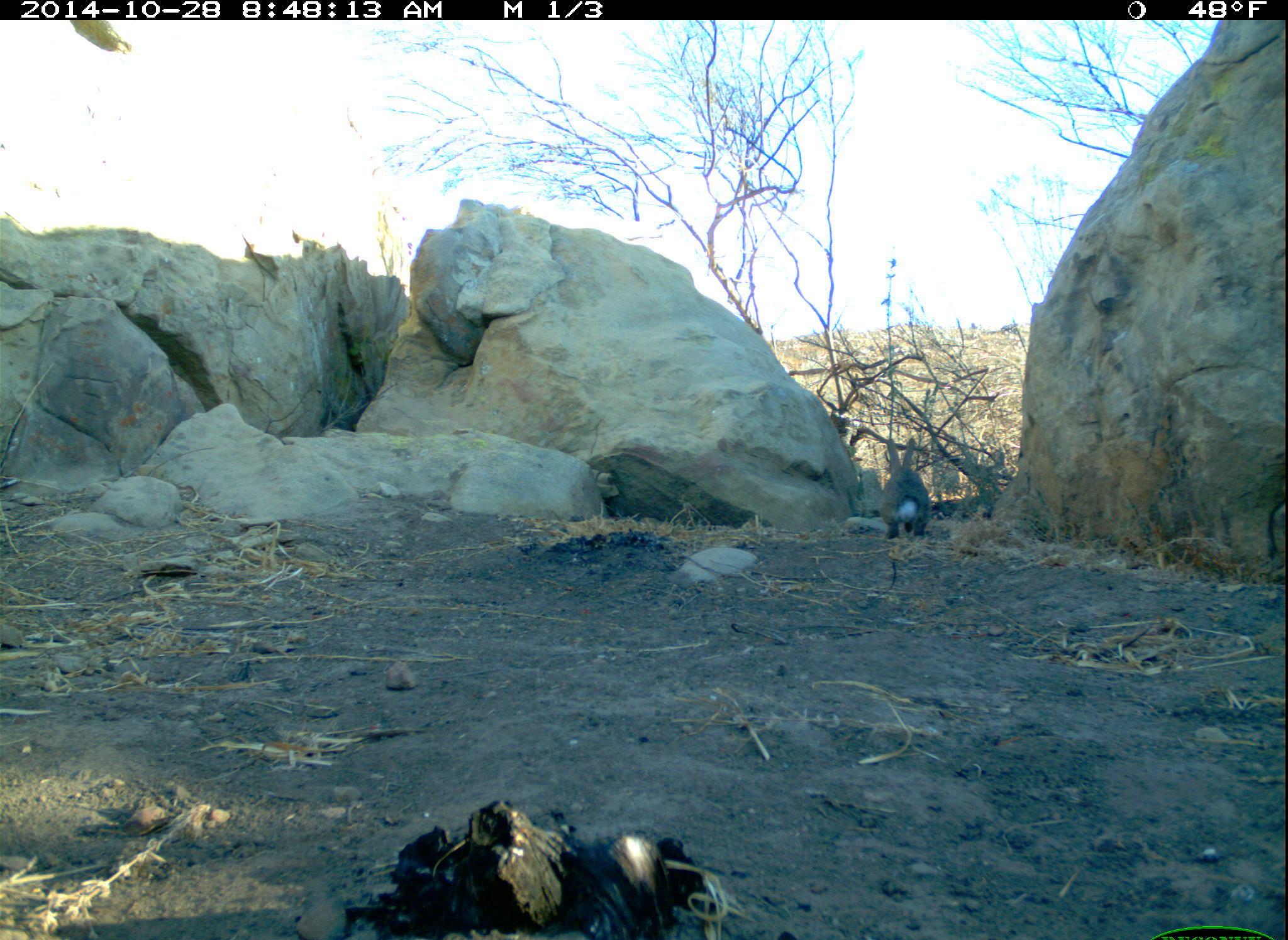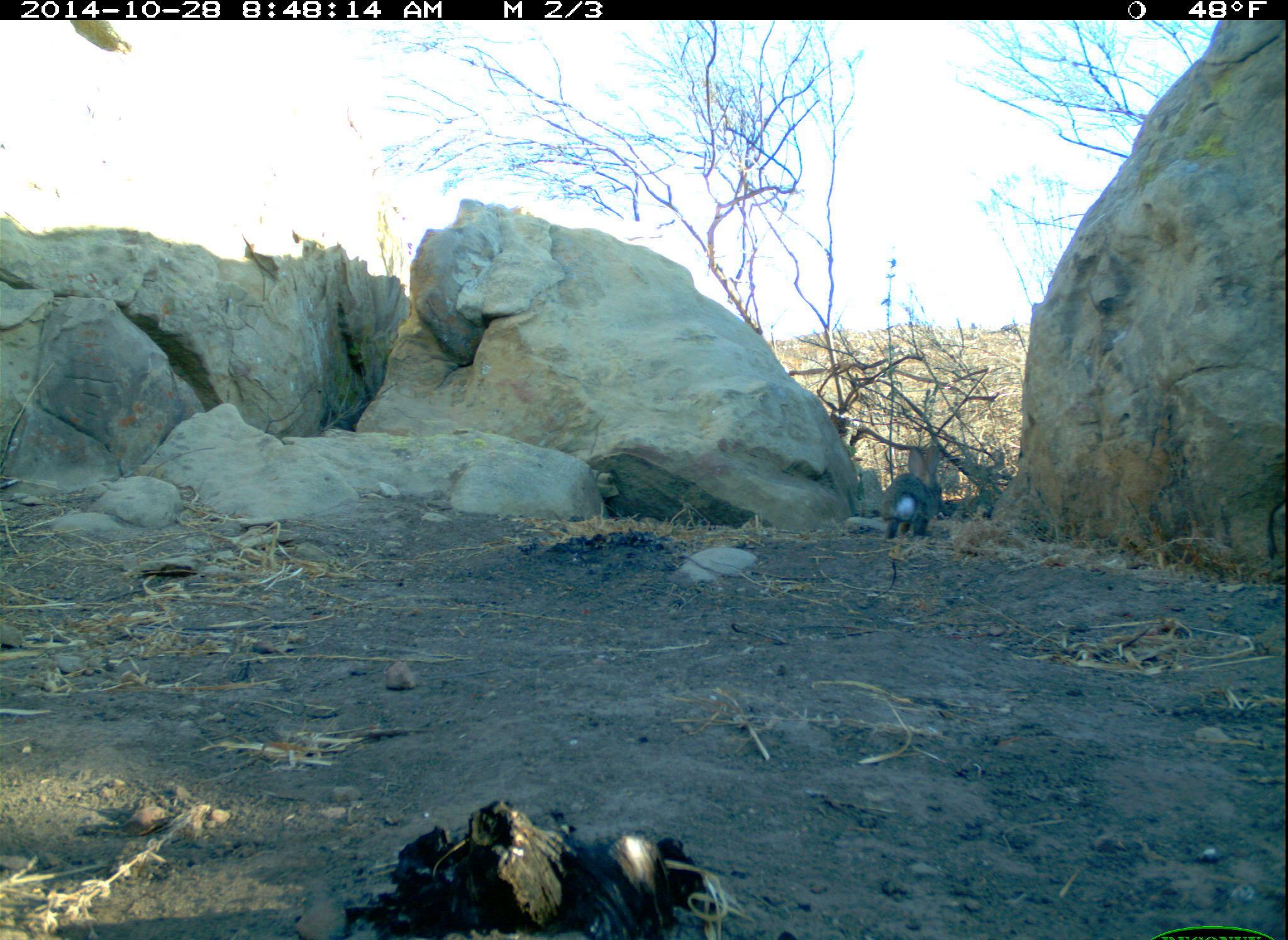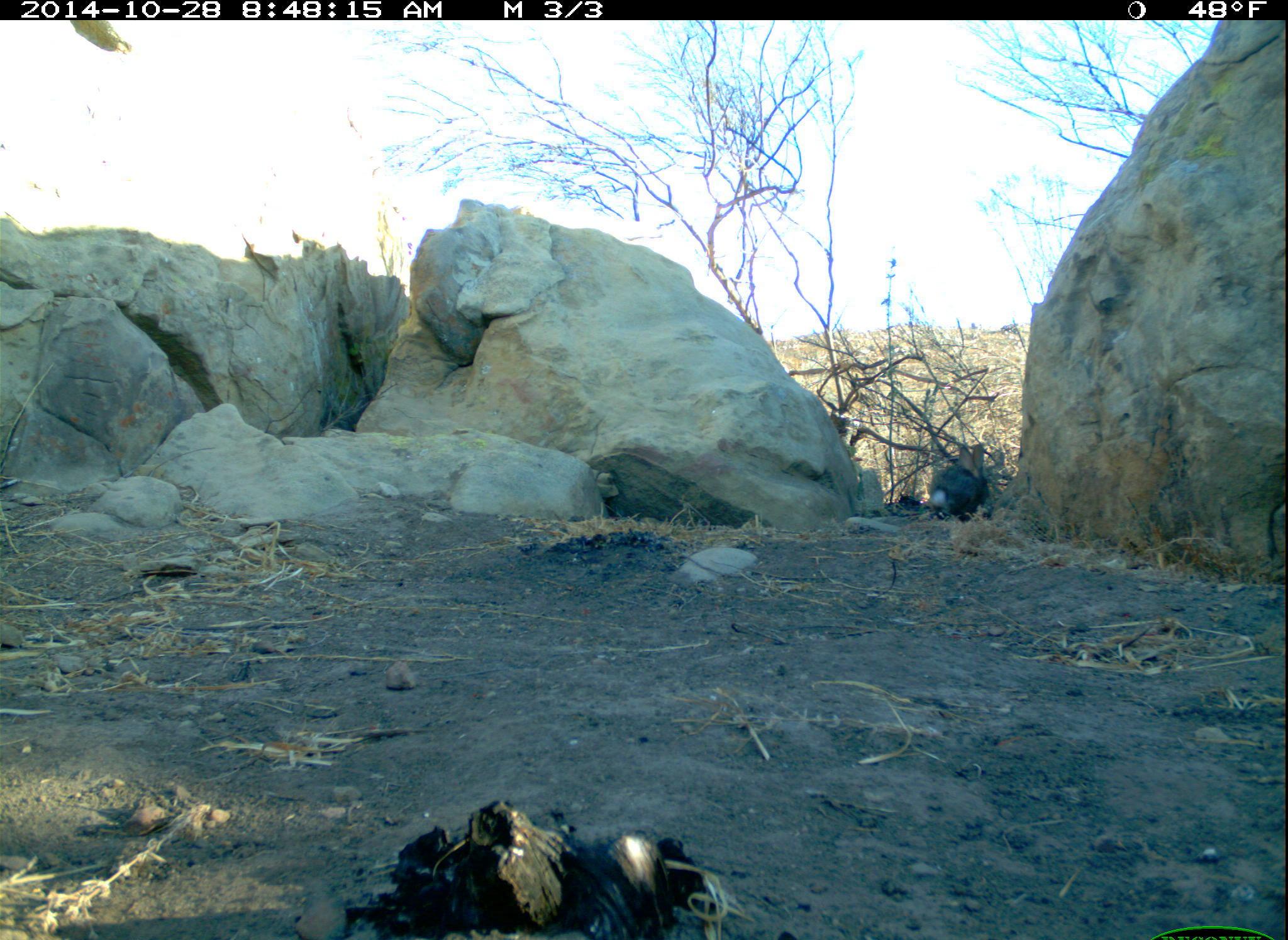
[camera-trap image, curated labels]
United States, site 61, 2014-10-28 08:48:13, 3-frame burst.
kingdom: Animalia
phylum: Chordata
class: Mammalia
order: Lagomorpha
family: Leporidae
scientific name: Leporidae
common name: rabbits and hares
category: rabbit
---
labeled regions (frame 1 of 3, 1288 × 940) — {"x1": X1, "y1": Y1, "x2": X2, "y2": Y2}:
rabbit: {"x1": 876, "y1": 433, "x2": 939, "y2": 544}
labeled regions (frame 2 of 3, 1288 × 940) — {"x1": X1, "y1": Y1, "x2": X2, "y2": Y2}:
rabbit: {"x1": 879, "y1": 440, "x2": 952, "y2": 544}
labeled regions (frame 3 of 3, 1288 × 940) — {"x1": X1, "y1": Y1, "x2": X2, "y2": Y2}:
rabbit: {"x1": 923, "y1": 435, "x2": 1000, "y2": 530}